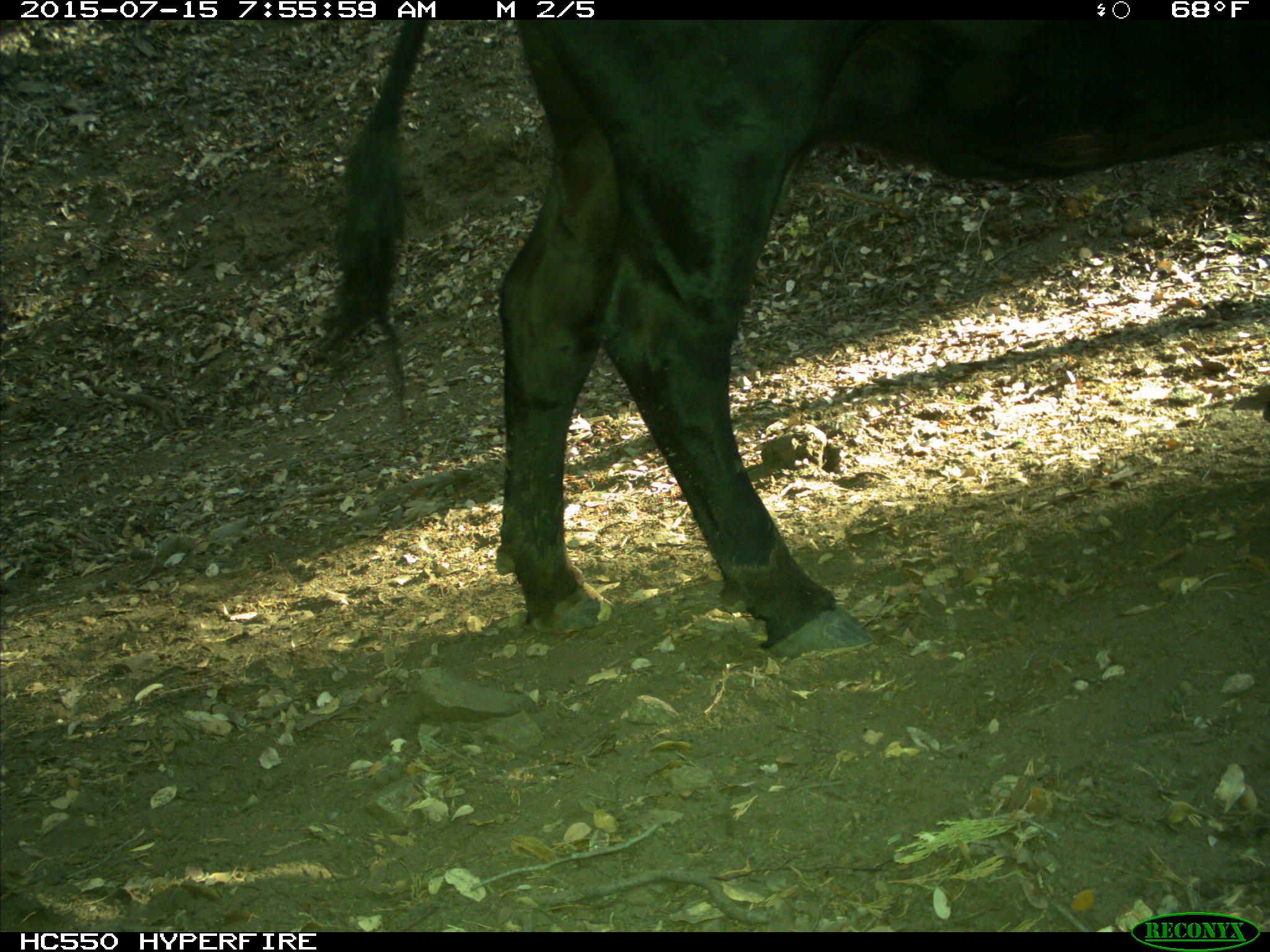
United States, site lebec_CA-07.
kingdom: Animalia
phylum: Chordata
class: Mammalia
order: Artiodactyla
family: Bovidae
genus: Bos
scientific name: Bos taurus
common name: domestic cow